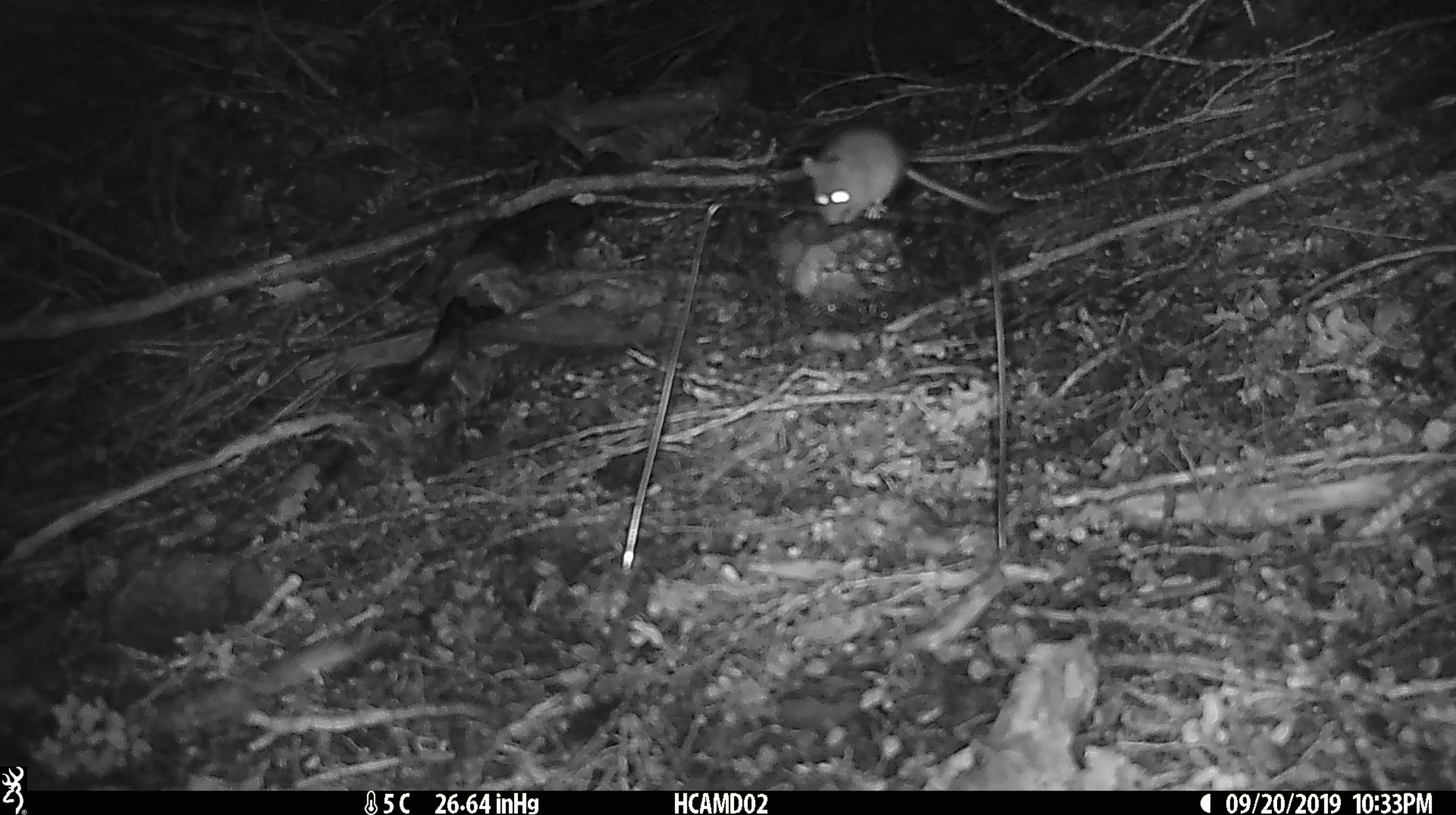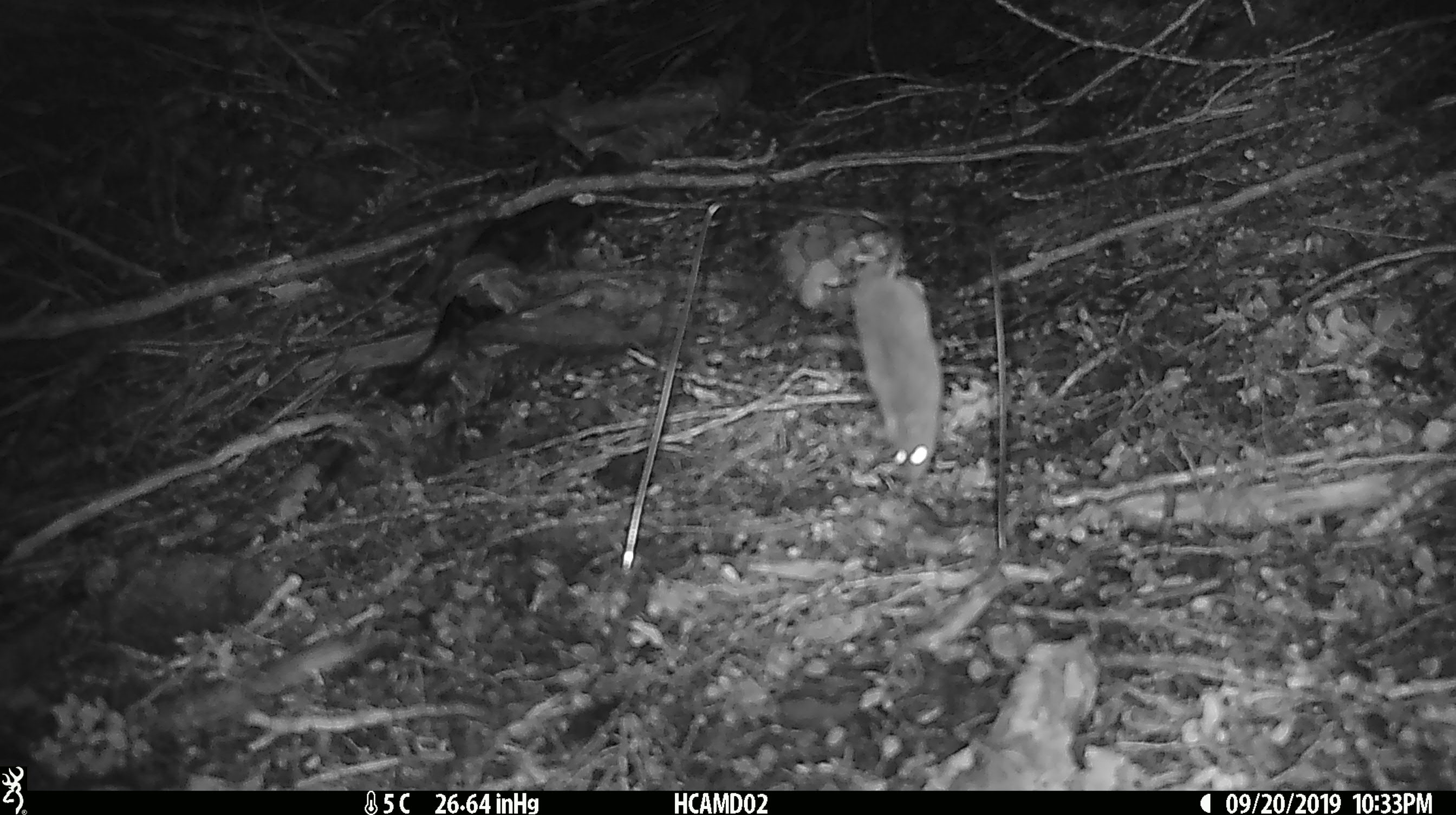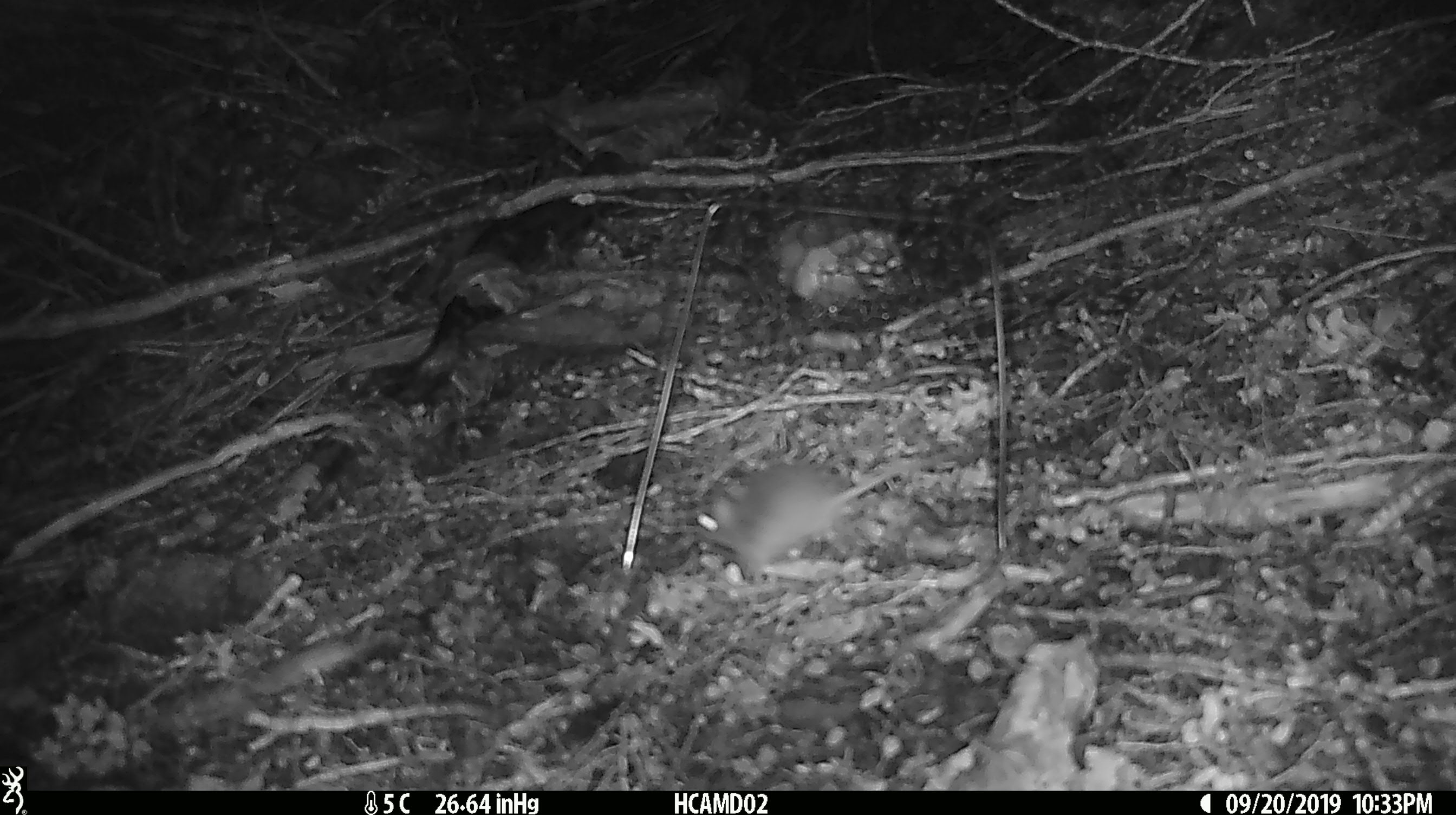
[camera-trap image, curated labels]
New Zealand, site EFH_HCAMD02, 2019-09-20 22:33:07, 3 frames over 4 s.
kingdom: Animalia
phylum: Chordata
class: Mammalia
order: Rodentia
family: Muridae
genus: Mus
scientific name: Mus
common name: mouse